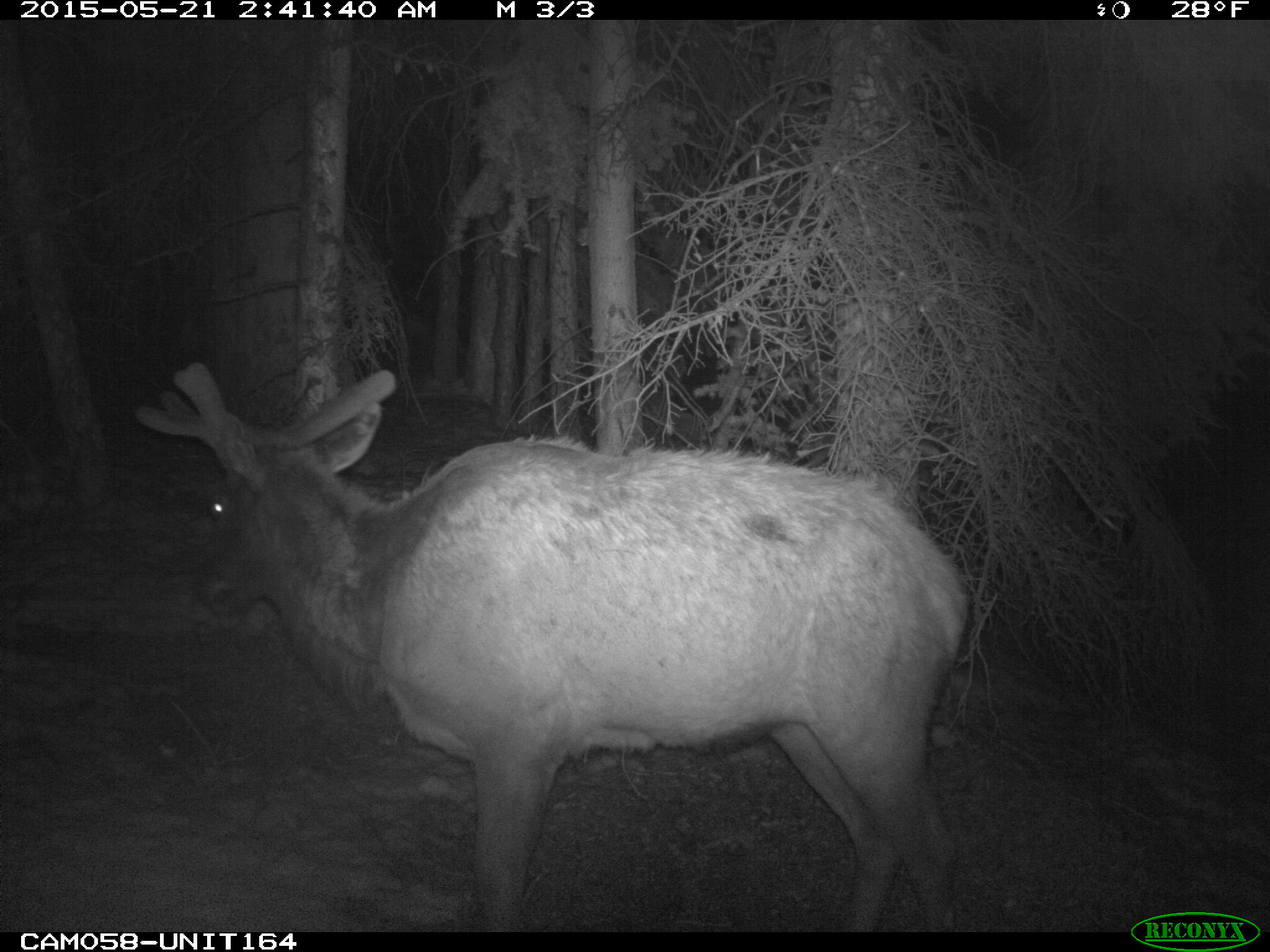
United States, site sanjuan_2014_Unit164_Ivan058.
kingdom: Animalia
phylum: Chordata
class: Mammalia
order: Artiodactyla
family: Cervidae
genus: Cervus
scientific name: Cervus elaphus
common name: red deer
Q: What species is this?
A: Cervus elaphus (red deer).